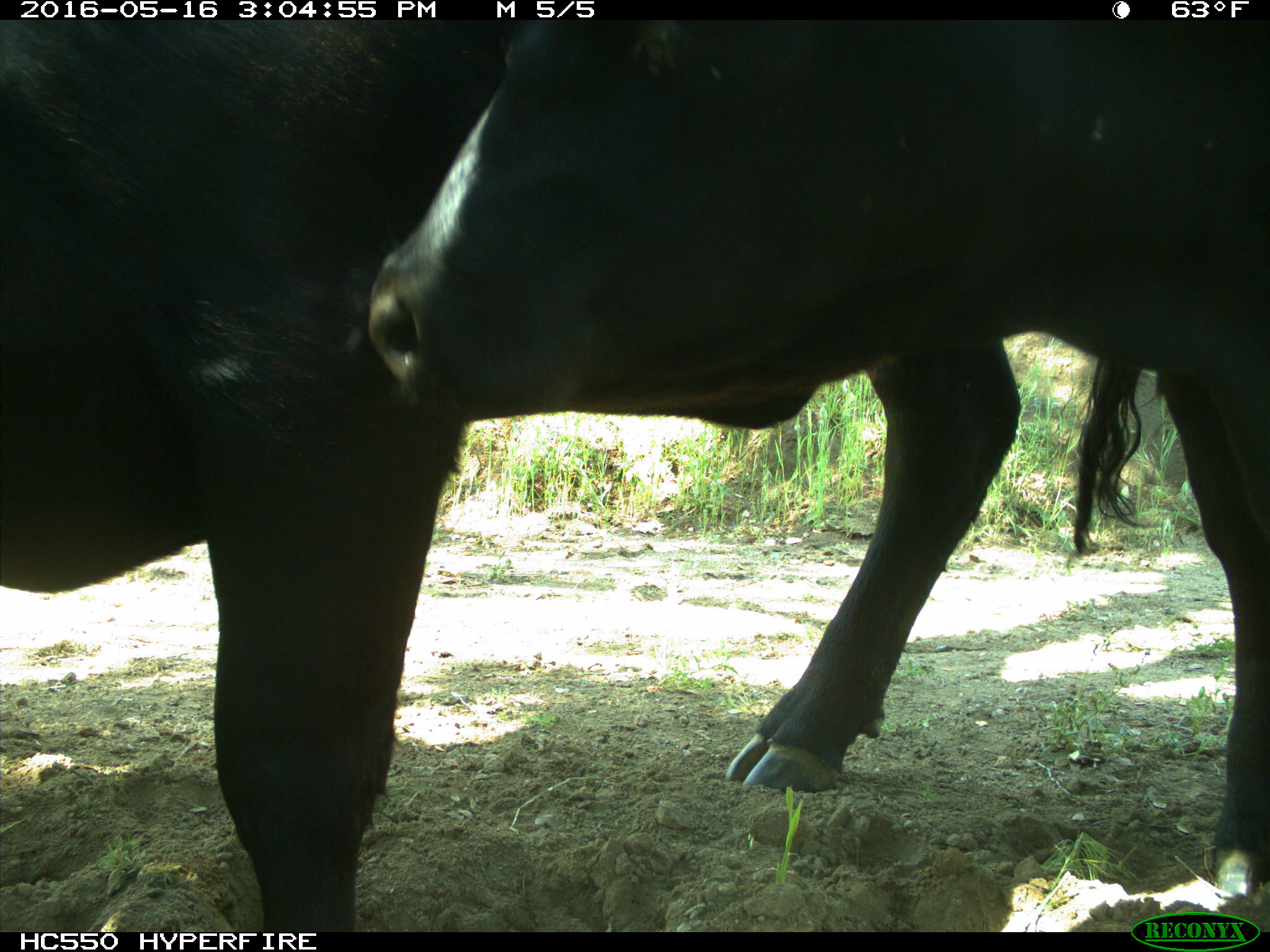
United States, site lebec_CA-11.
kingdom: Animalia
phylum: Chordata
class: Mammalia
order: Artiodactyla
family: Bovidae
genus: Bos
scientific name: Bos taurus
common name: domestic cow